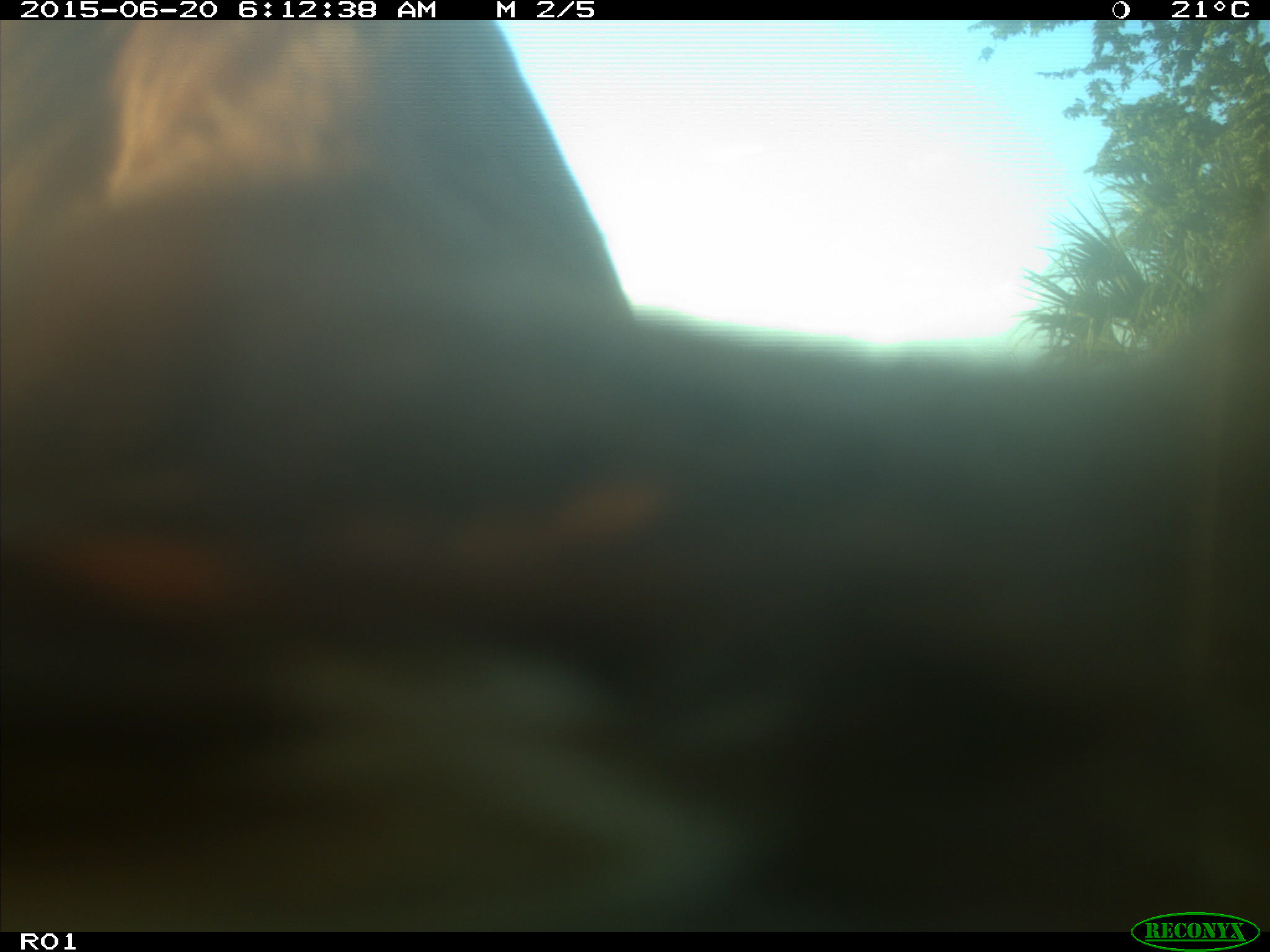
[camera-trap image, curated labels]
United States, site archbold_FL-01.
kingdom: Animalia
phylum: Chordata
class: Mammalia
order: Artiodactyla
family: Bovidae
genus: Bos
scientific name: Bos taurus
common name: domestic cow